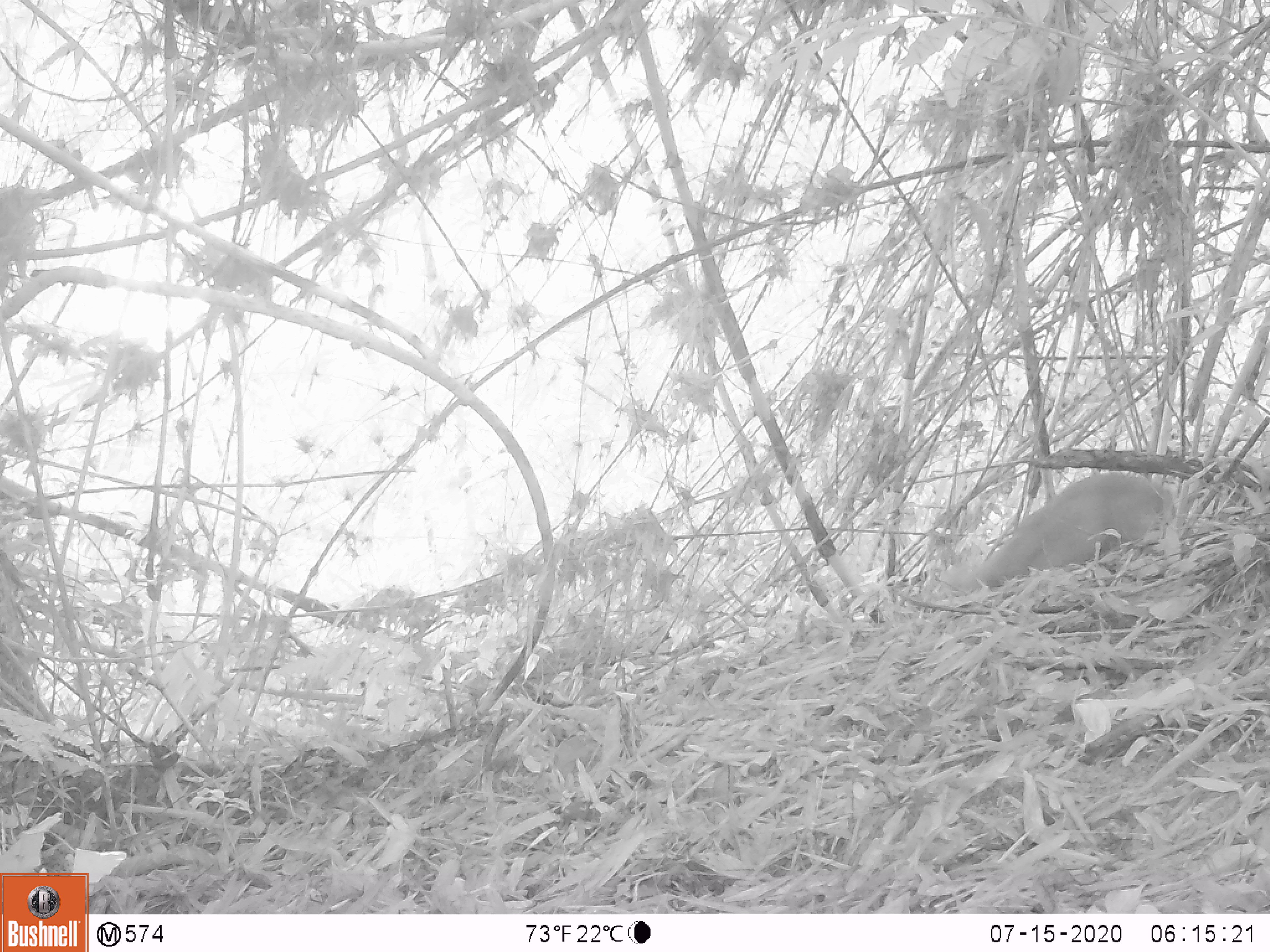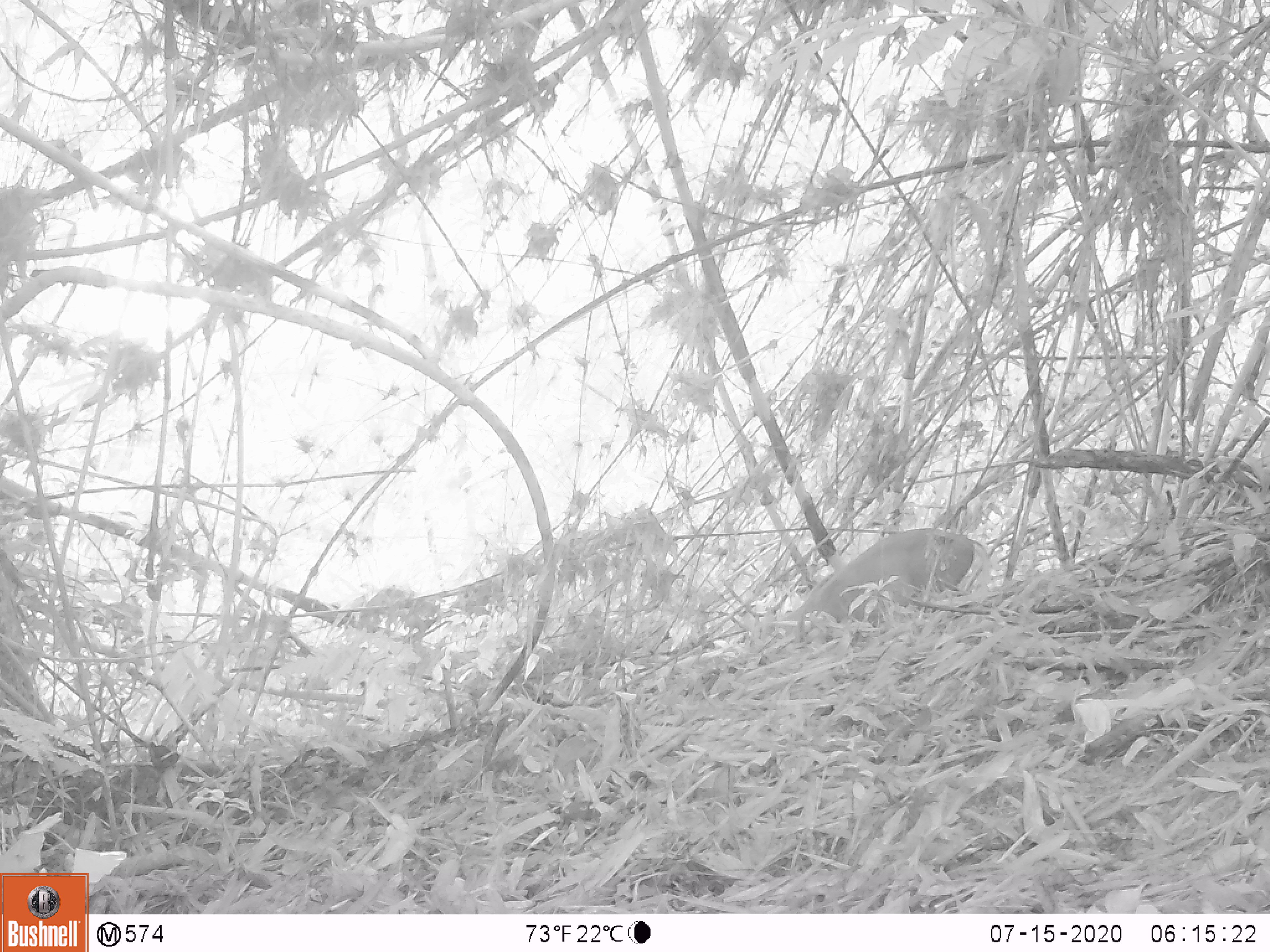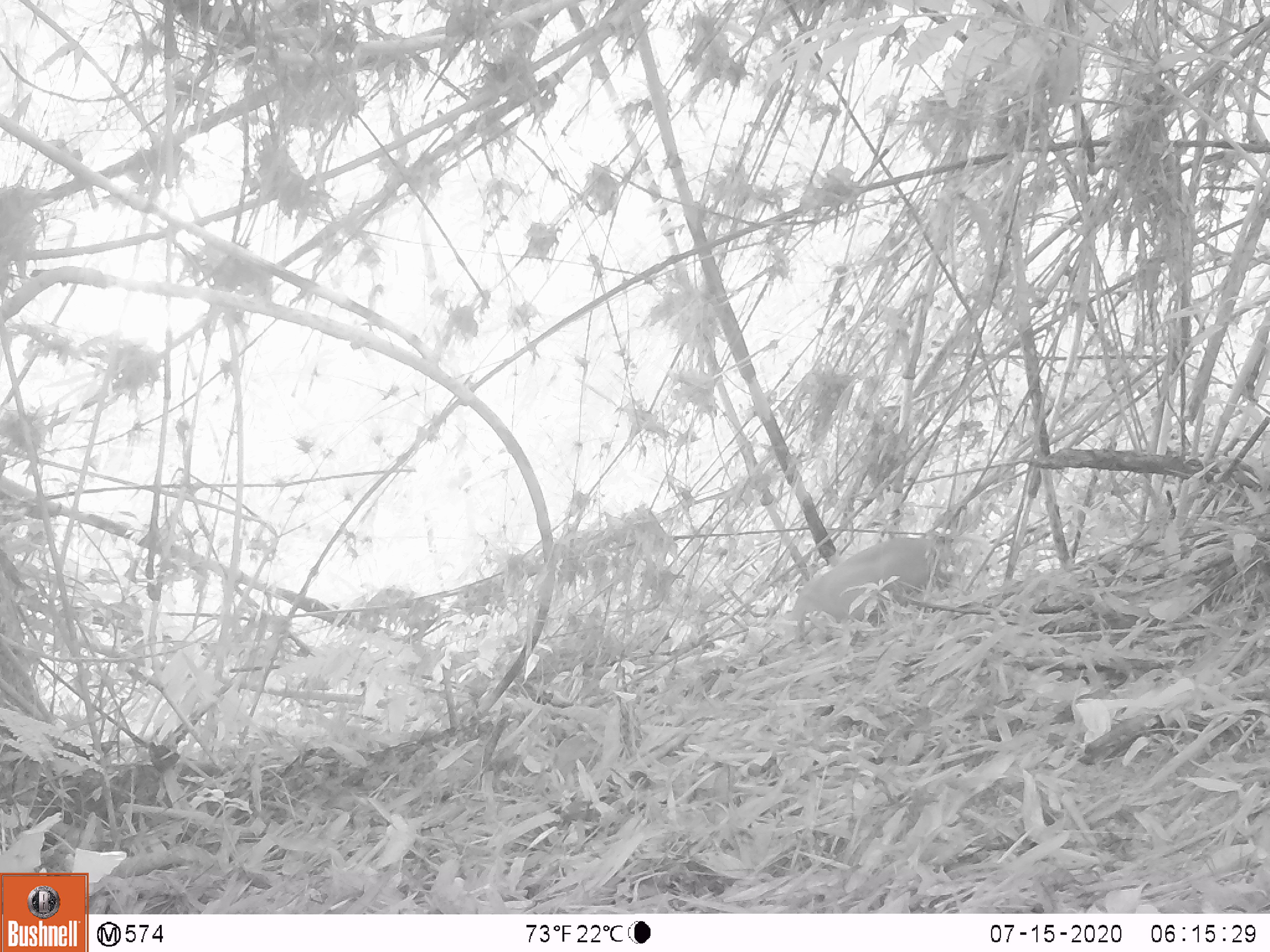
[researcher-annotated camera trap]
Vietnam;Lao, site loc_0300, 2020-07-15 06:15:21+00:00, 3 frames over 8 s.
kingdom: Animalia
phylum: Chordata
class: Mammalia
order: Artiodactyla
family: Cervidae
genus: Muntiacus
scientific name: Muntiacus rooseveltorum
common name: roosevelt's muntjac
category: roosevelts muntjac group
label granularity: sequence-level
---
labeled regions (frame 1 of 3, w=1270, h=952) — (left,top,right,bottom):
roosevelts muntjac group: (967,471,1171,592)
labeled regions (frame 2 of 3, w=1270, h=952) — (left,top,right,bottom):
roosevelts muntjac group: (782,527,991,625)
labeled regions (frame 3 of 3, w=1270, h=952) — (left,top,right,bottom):
roosevelts muntjac group: (785,536,948,625)